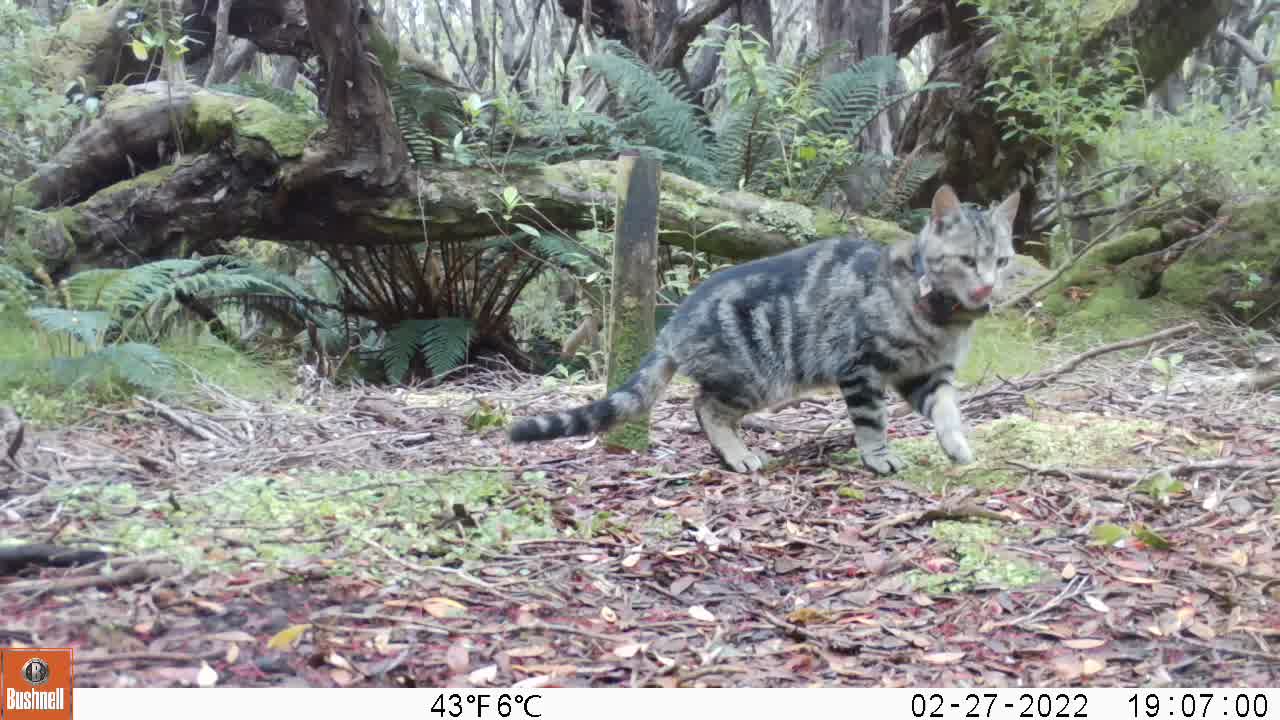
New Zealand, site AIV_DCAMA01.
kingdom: Animalia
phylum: Chordata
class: Mammalia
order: Carnivora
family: Felidae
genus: Felis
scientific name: Felis catus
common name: domestic cat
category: cat